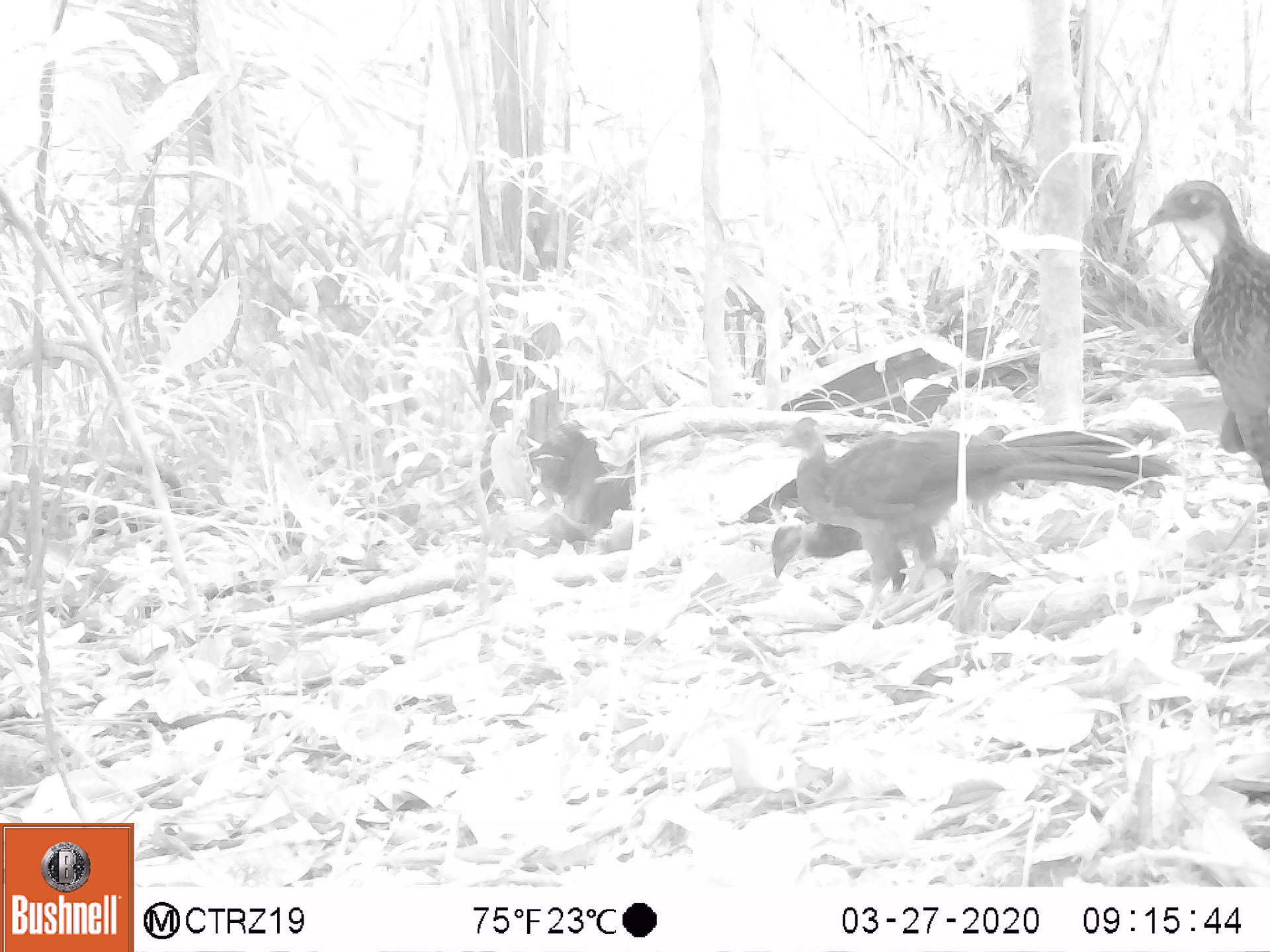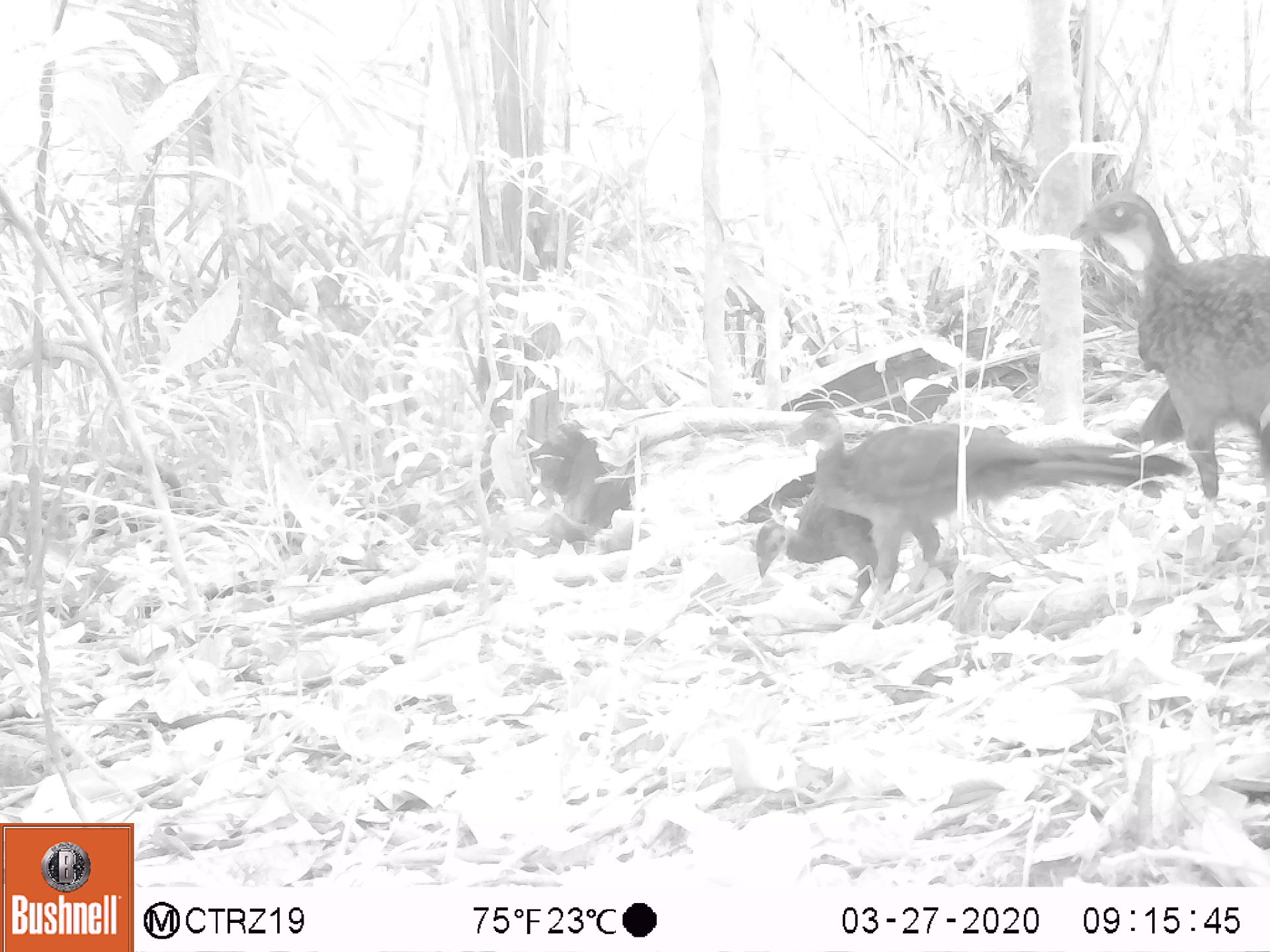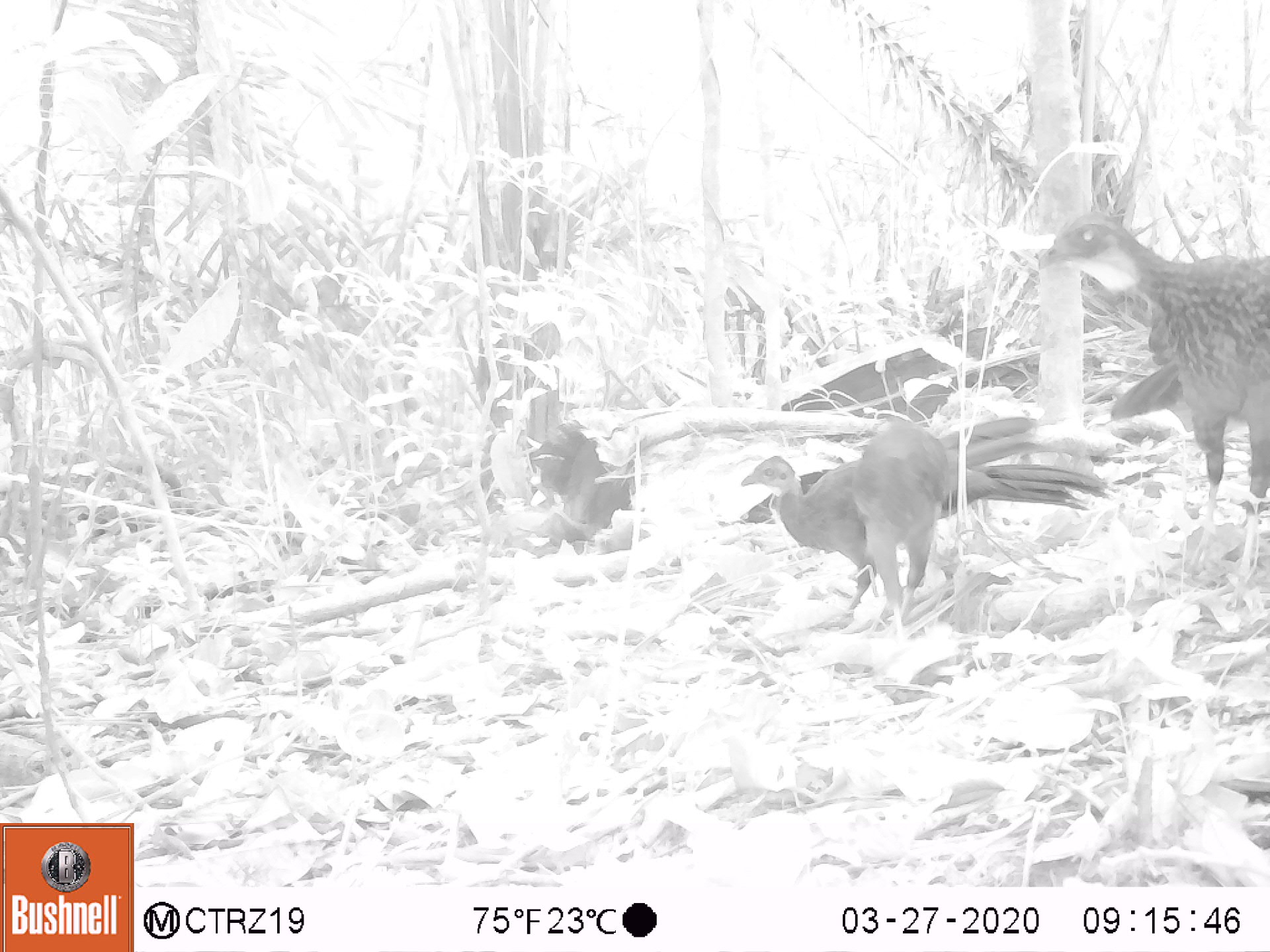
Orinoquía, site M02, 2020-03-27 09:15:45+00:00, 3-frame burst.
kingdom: Animalia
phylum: Chordata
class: Aves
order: Galliformes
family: Cracidae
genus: Penelope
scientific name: Penelope jacquacu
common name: spix's guan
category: spixs guan